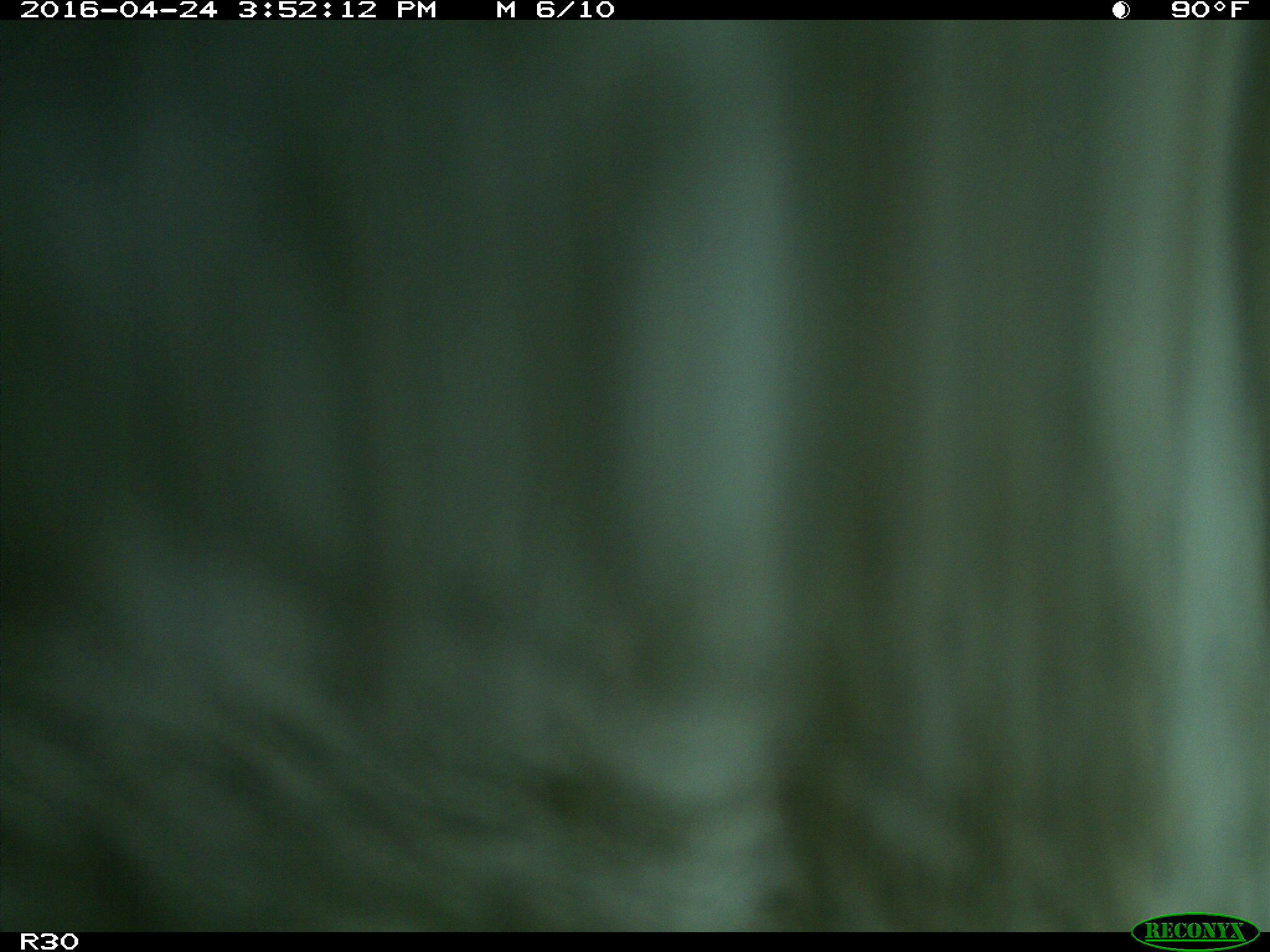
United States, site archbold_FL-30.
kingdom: Animalia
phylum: Chordata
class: Mammalia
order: Artiodactyla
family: Bovidae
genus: Bos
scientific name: Bos taurus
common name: domestic cow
Bos taurus (domestic cow).